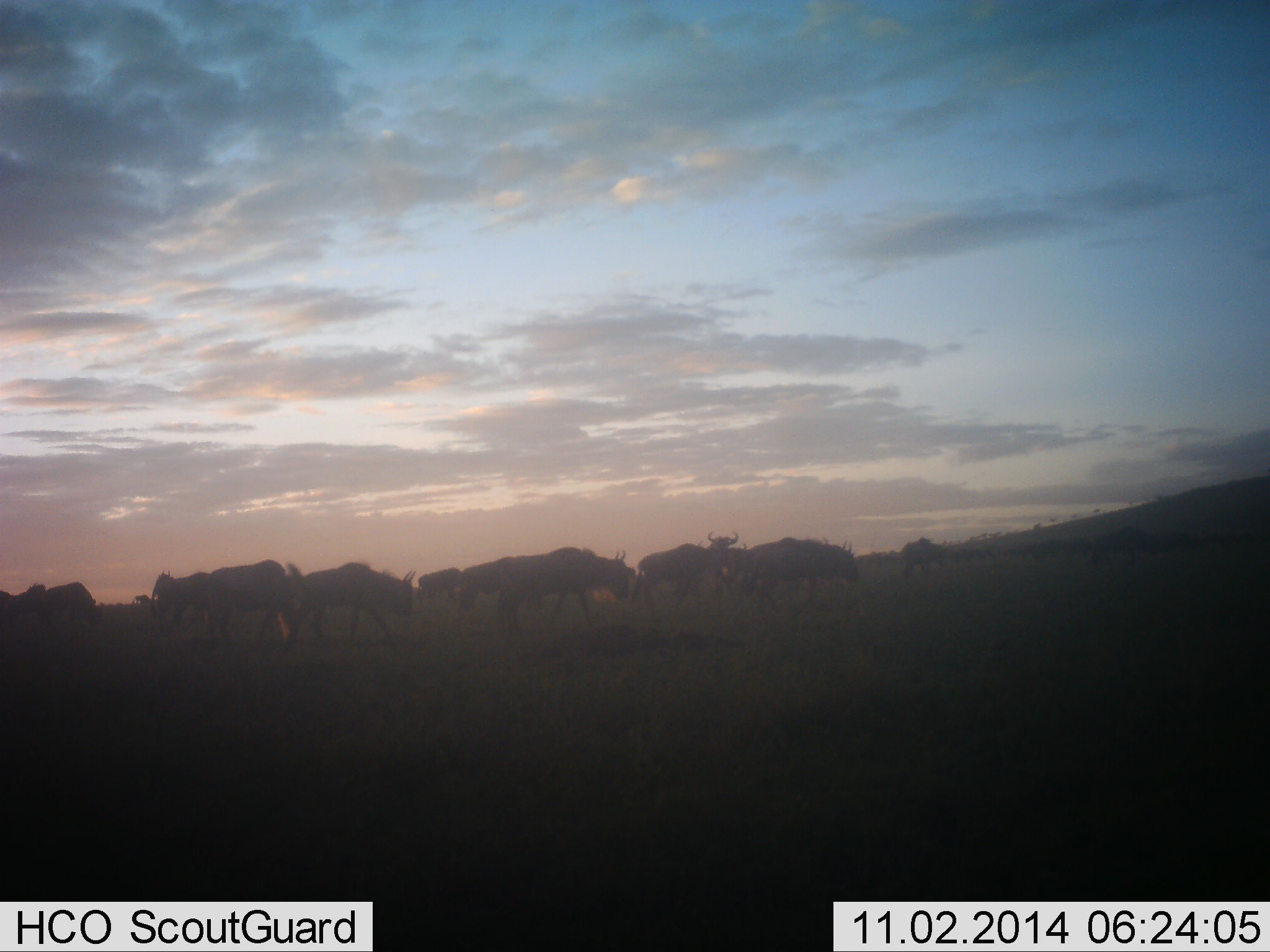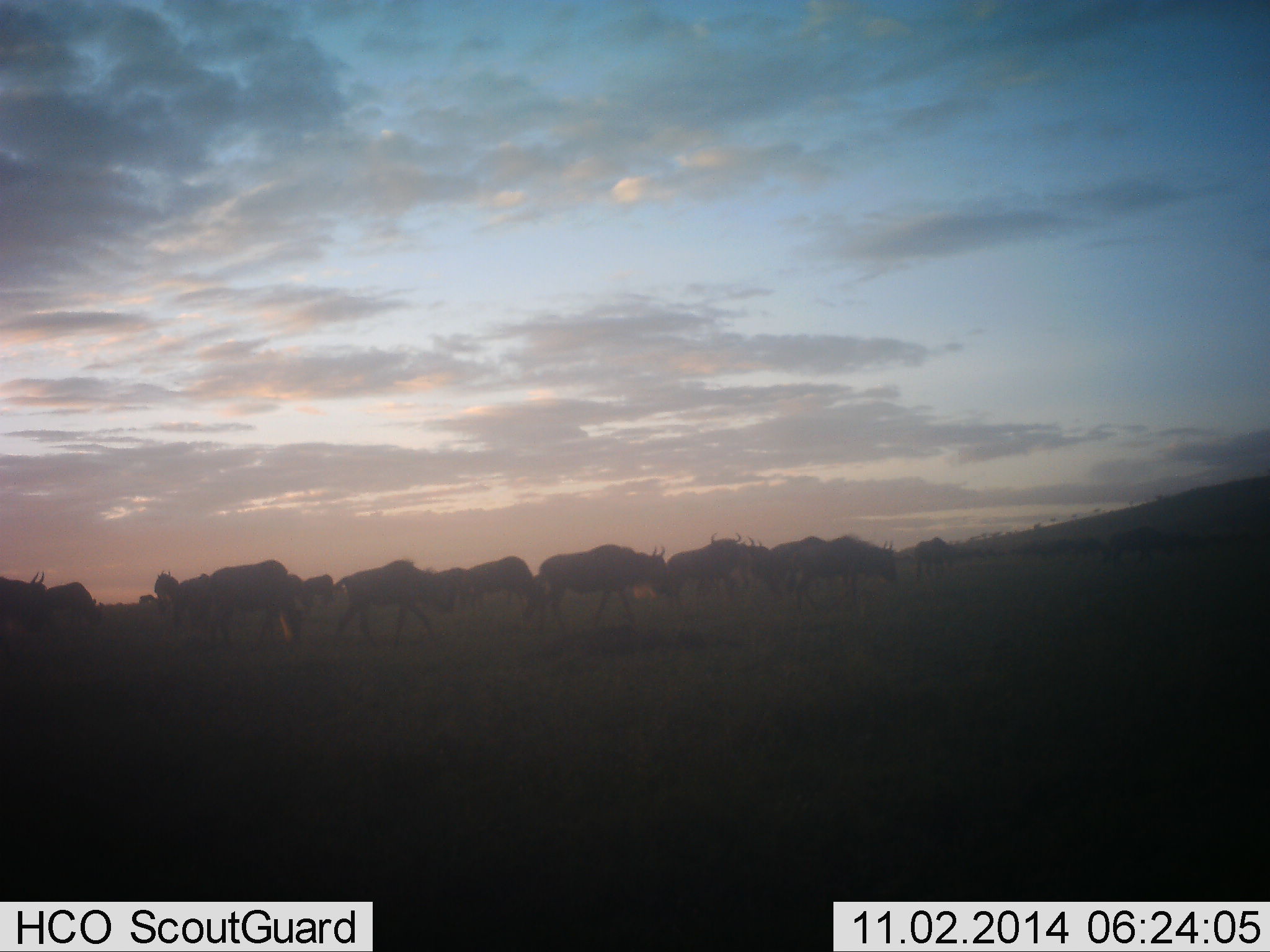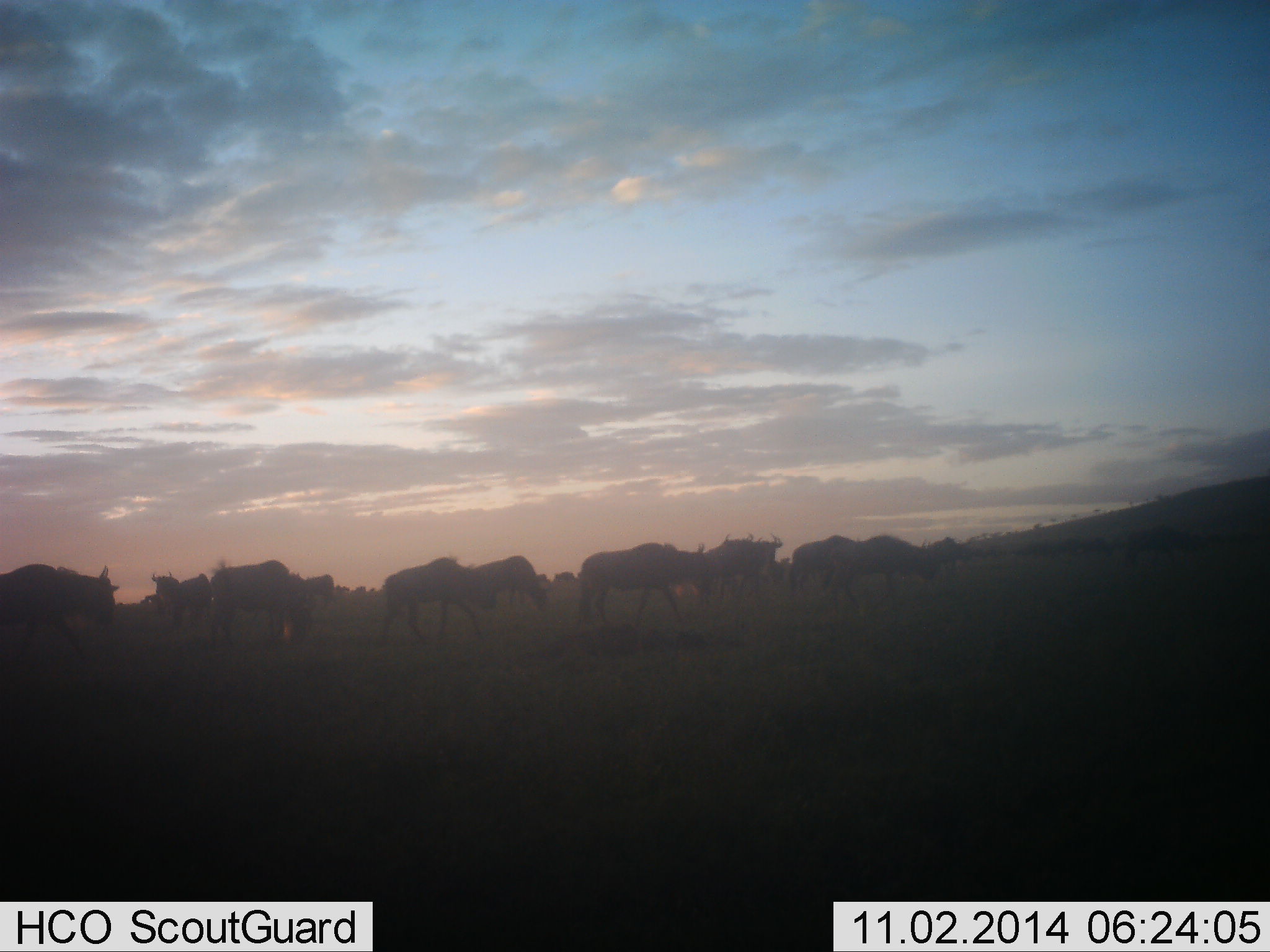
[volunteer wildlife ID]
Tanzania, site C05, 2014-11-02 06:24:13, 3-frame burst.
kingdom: Animalia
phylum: Chordata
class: Mammalia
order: Artiodactyla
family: Bovidae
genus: Connochaetes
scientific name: Connochaetes taurinus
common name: blue wildebeest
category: wildebeest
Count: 11-50.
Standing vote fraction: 10%.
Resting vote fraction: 0%.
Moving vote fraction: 100%.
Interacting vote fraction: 0%.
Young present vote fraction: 0%.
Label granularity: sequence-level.